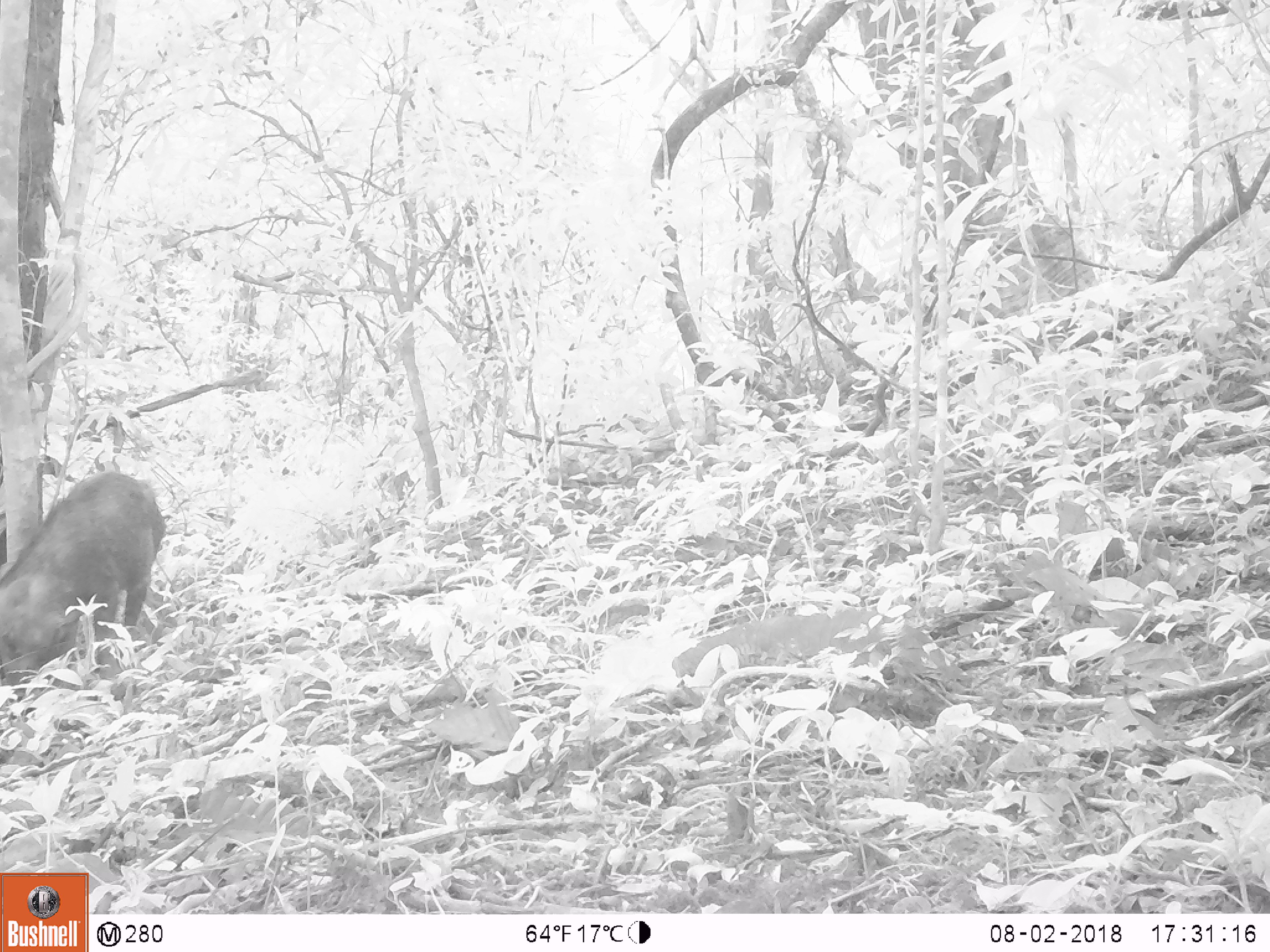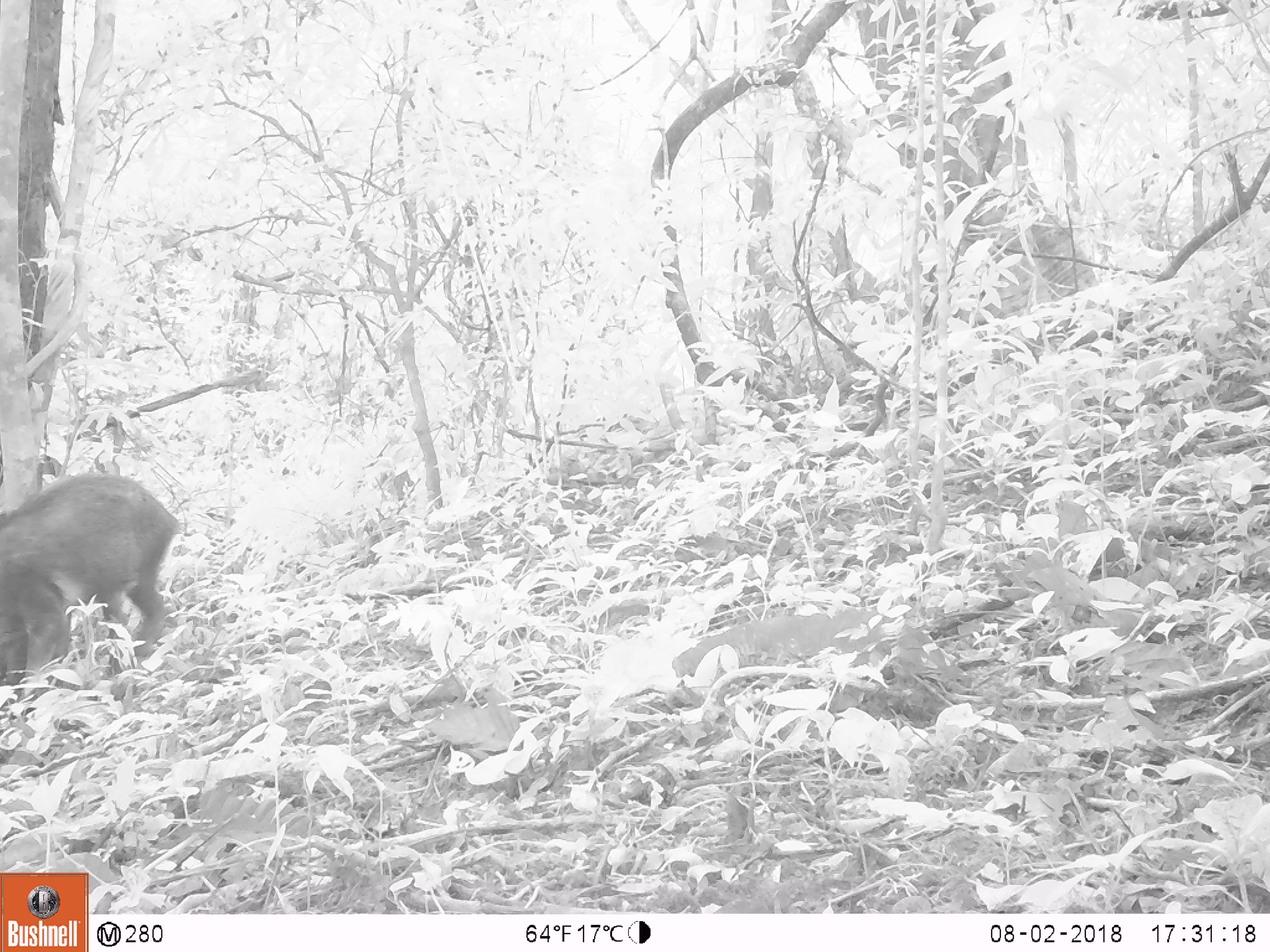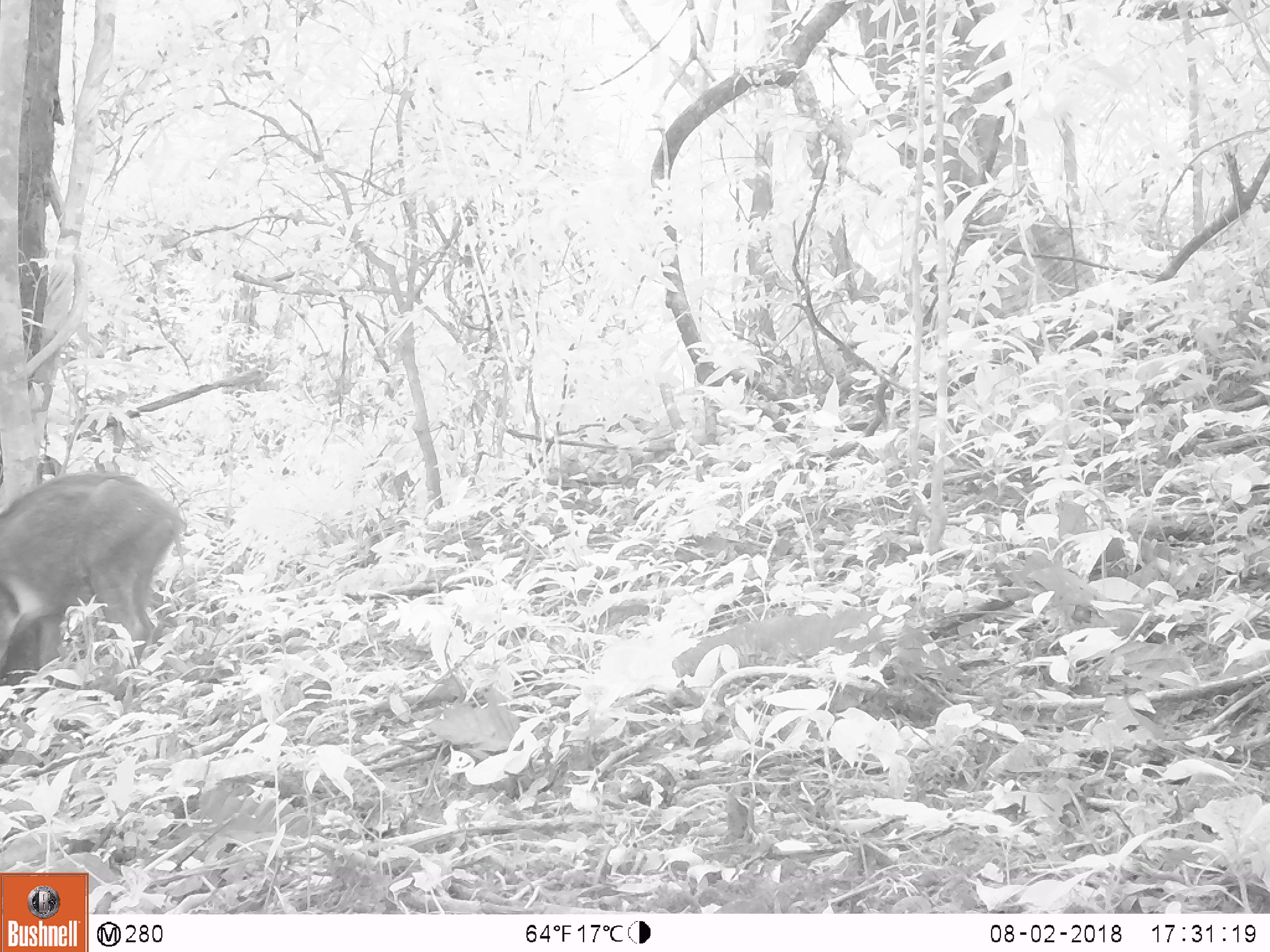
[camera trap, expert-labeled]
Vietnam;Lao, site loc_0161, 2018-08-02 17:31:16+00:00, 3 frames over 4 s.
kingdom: Animalia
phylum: Chordata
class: Mammalia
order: Artiodactyla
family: Suidae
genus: Sus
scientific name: Sus scrofa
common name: eurasian wild pig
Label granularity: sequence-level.